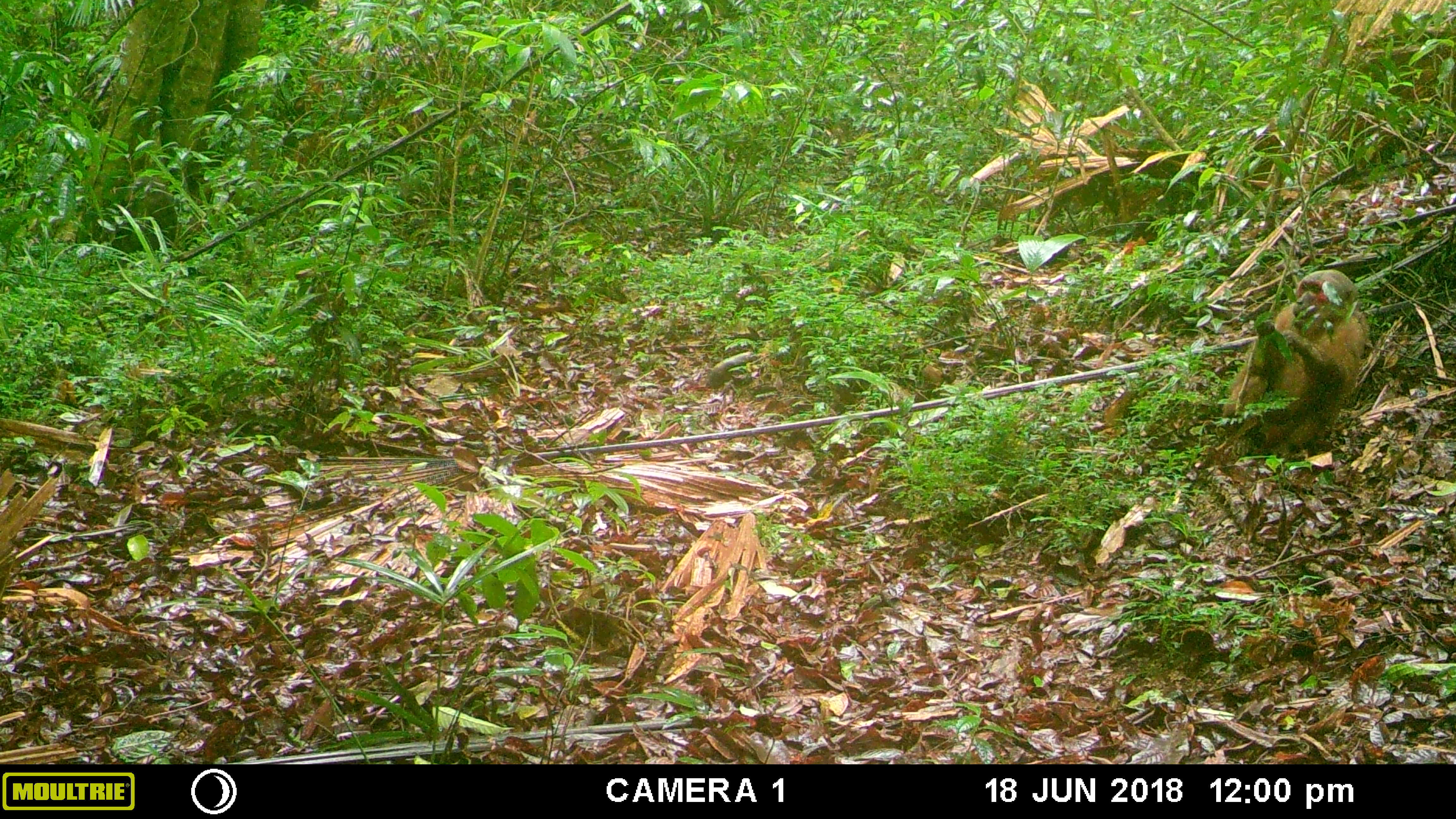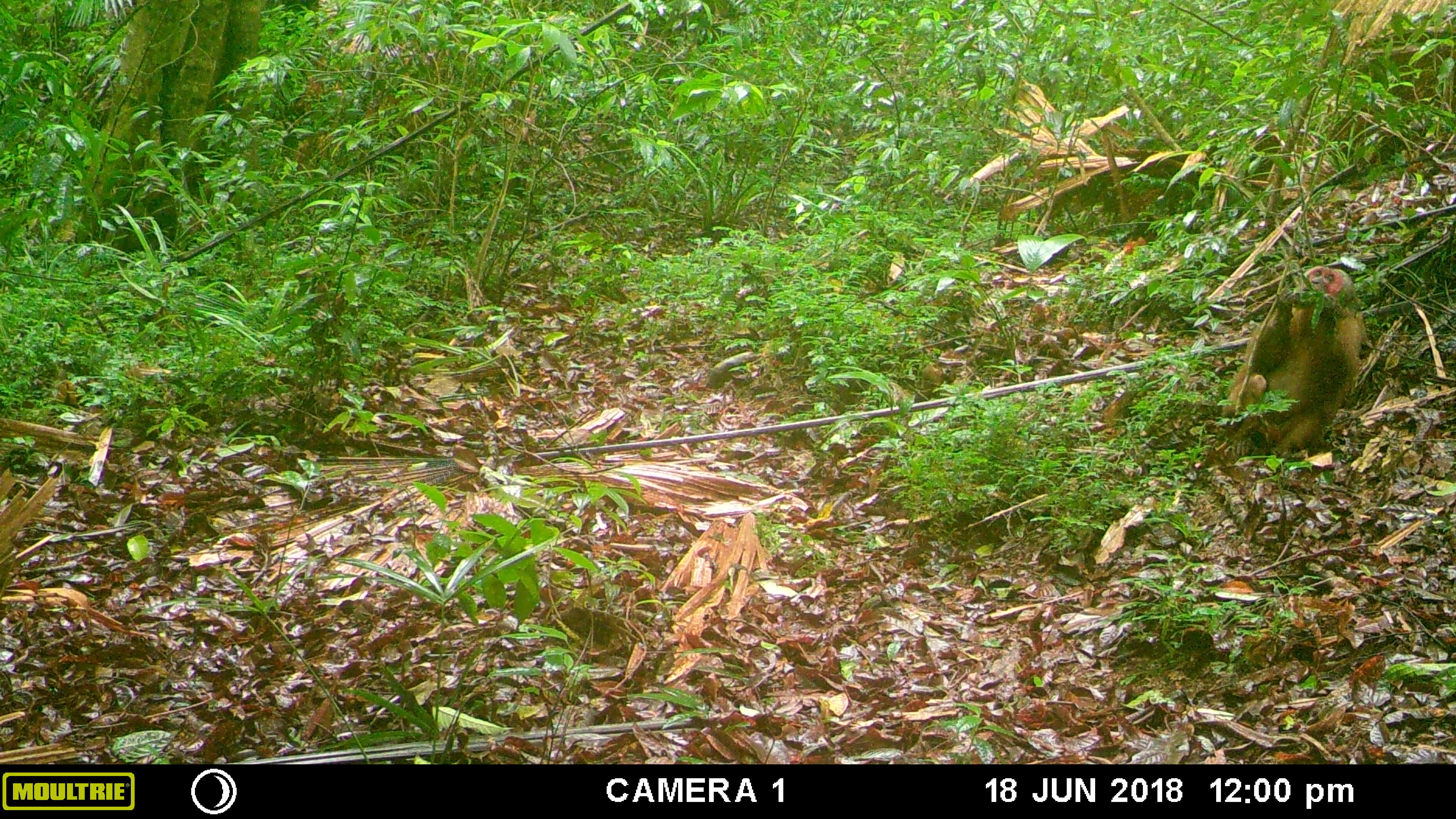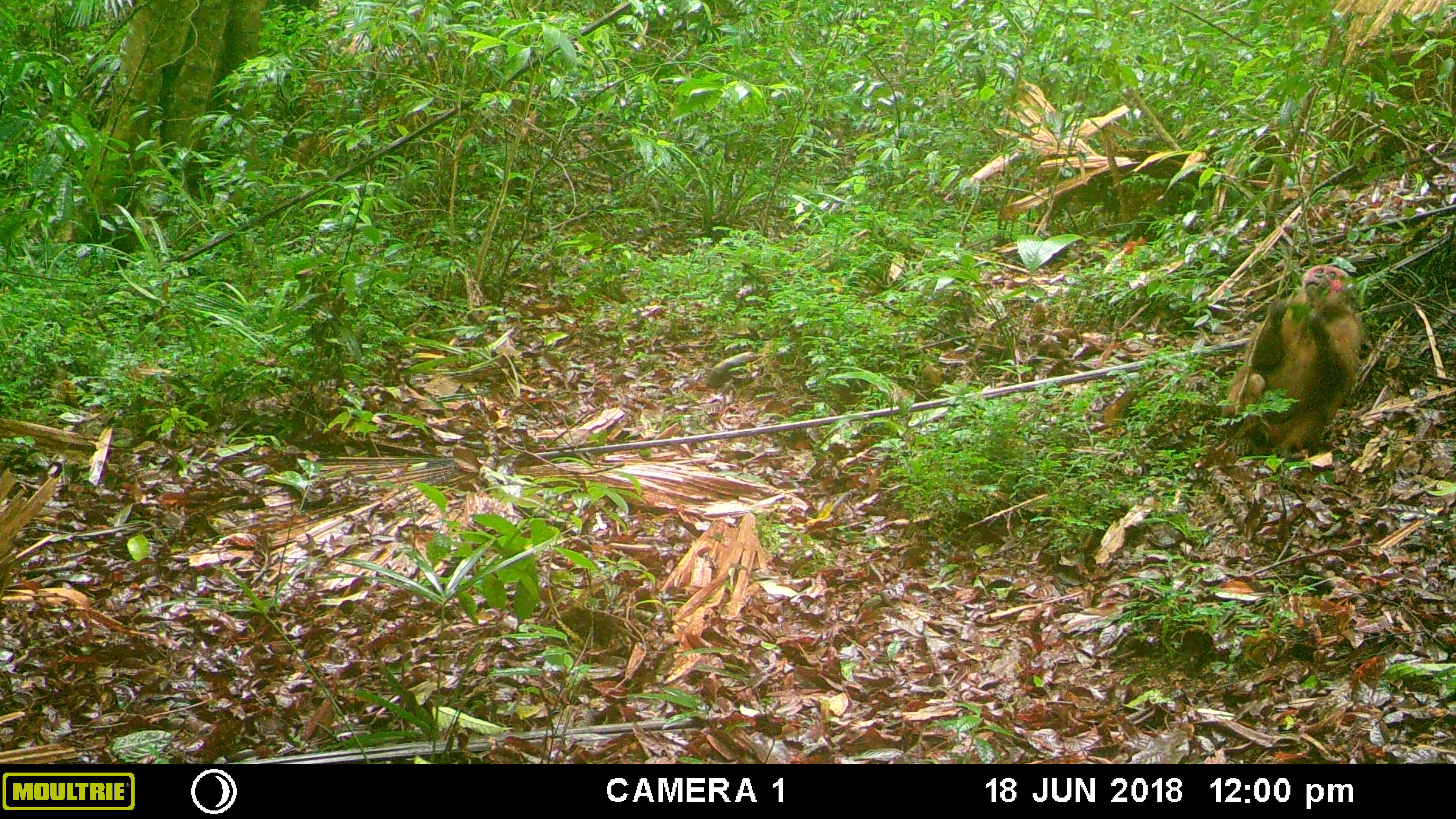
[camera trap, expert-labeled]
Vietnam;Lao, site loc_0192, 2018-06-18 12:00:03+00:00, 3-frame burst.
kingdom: Animalia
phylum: Chordata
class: Mammalia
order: Primates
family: Cercopithecidae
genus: Macaca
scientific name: Macaca arctoides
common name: stump-tailed macaque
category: stump tailed macaque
Stump tailed macaque (stump-tailed macaque) (Macaca arctoides). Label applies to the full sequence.